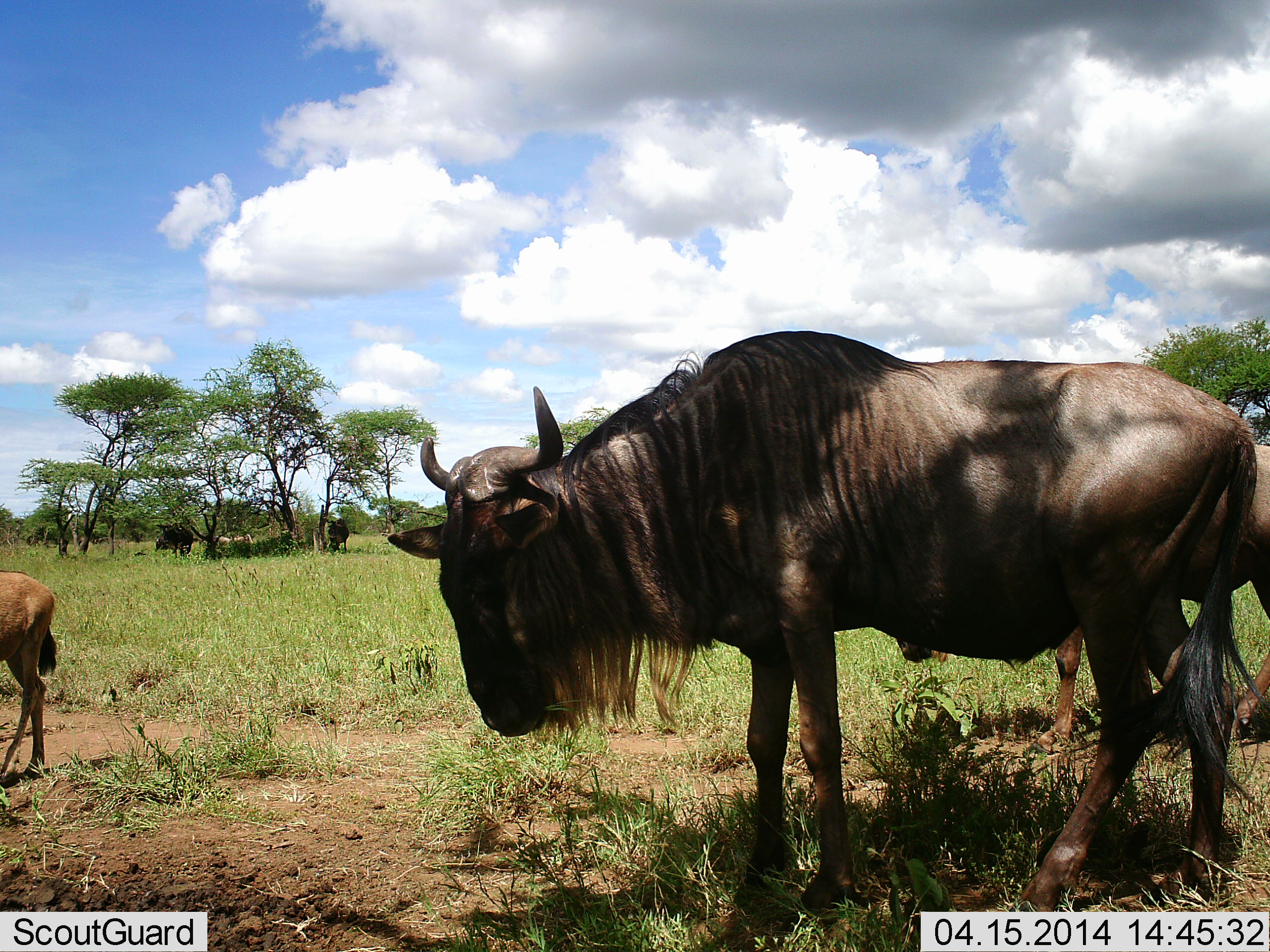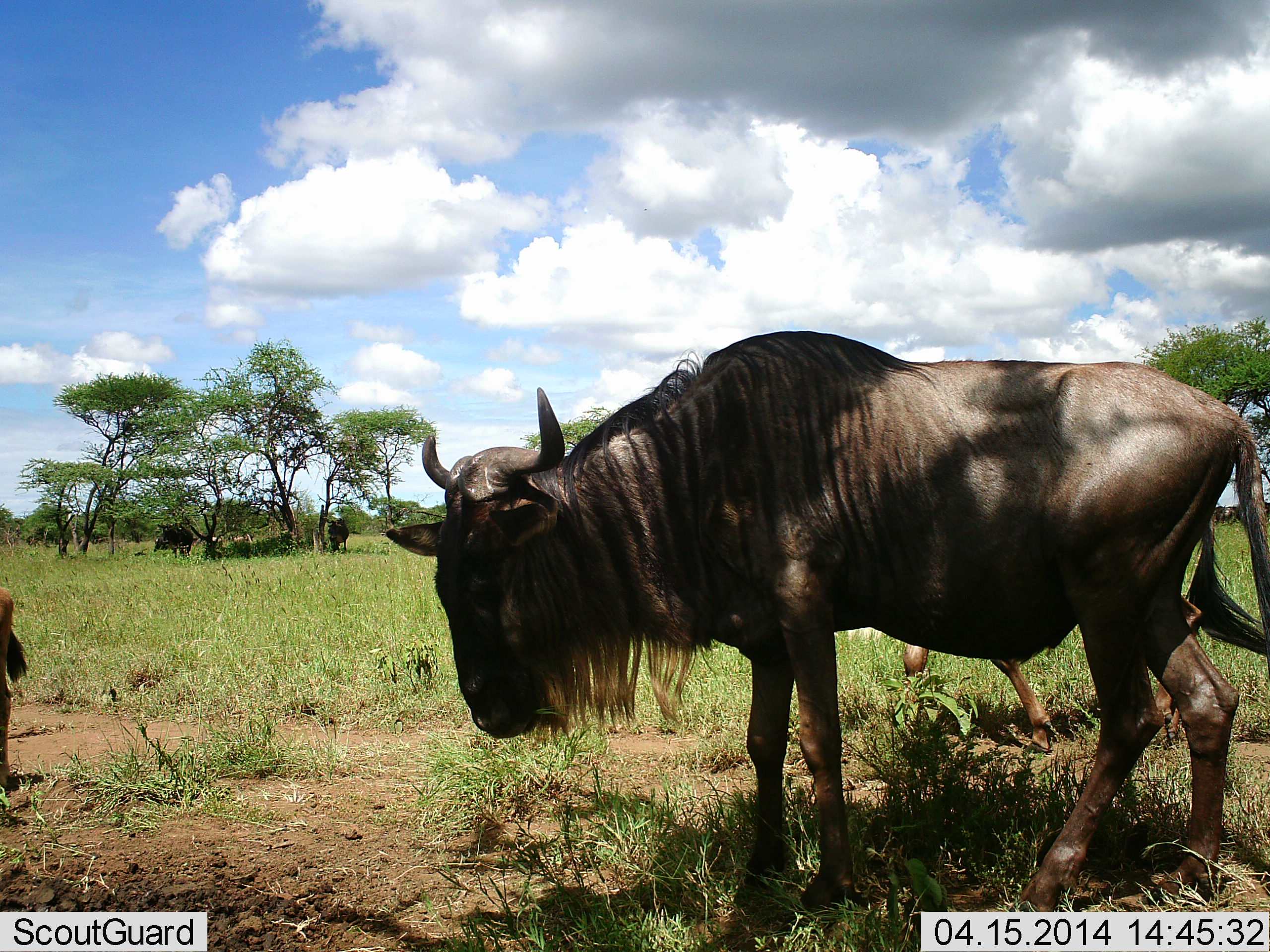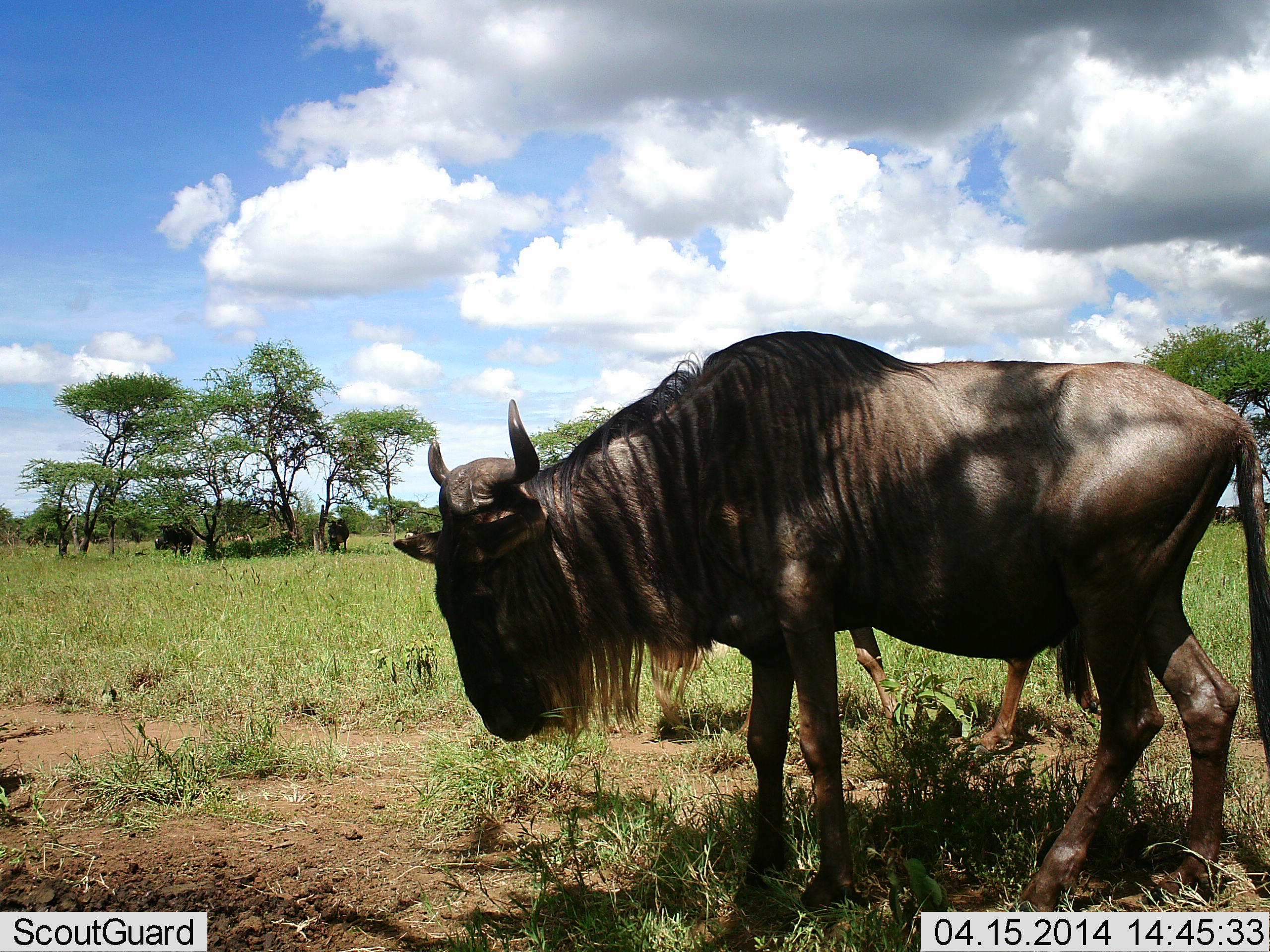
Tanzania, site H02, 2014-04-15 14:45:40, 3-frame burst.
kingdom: Animalia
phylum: Chordata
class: Mammalia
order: Artiodactyla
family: Bovidae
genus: Connochaetes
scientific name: Connochaetes taurinus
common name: blue wildebeest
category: wildebeest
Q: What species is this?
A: Wildebeest (blue wildebeest) (Connochaetes taurinus).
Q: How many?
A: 5.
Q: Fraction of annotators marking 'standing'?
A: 73%.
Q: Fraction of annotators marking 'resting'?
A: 18%.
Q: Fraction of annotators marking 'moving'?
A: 55%.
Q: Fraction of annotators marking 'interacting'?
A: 9%.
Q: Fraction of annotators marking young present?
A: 27%.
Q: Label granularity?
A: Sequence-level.